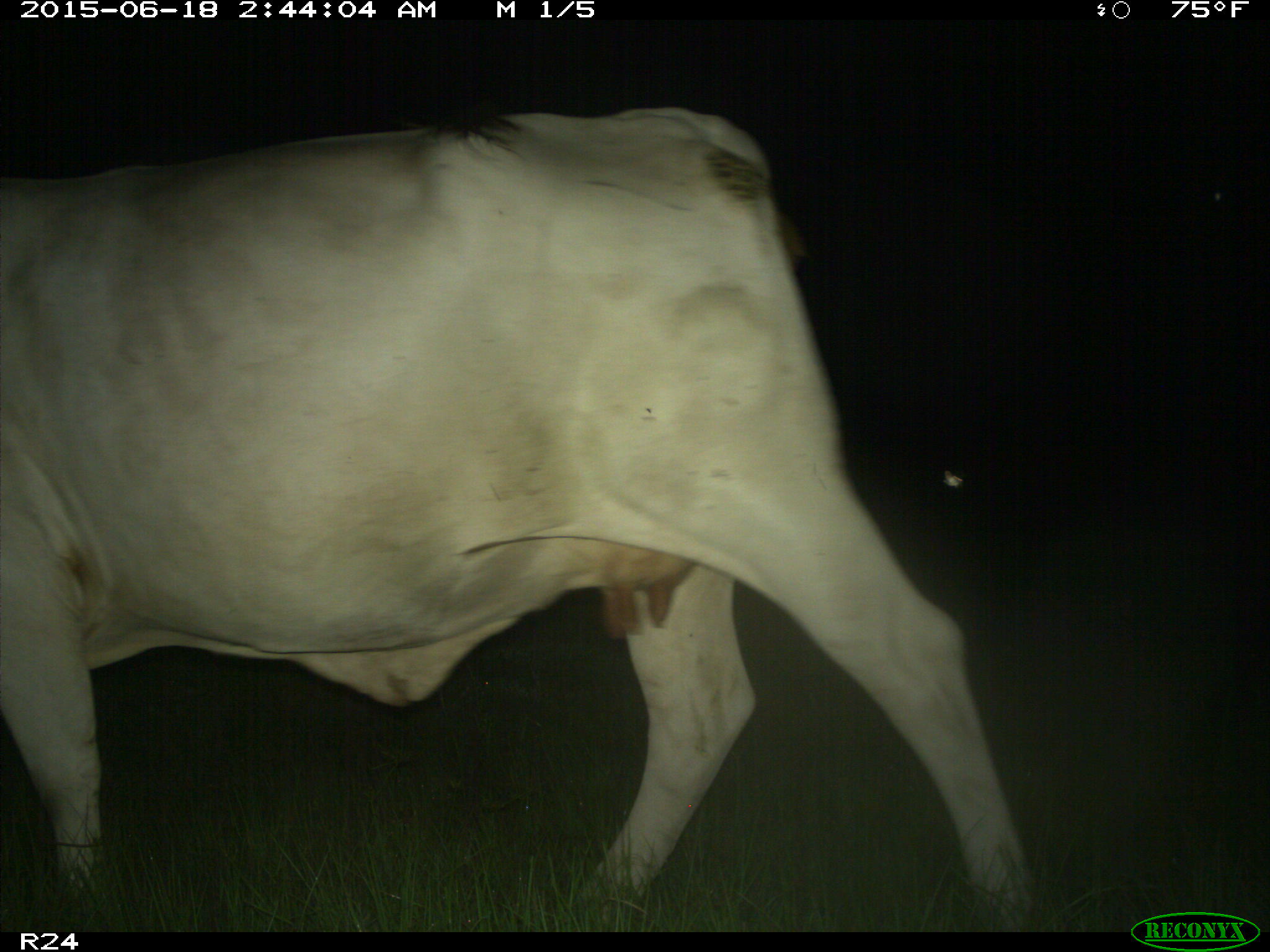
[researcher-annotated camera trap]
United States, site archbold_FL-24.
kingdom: Animalia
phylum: Chordata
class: Mammalia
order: Artiodactyla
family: Bovidae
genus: Bos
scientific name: Bos taurus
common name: domestic cow